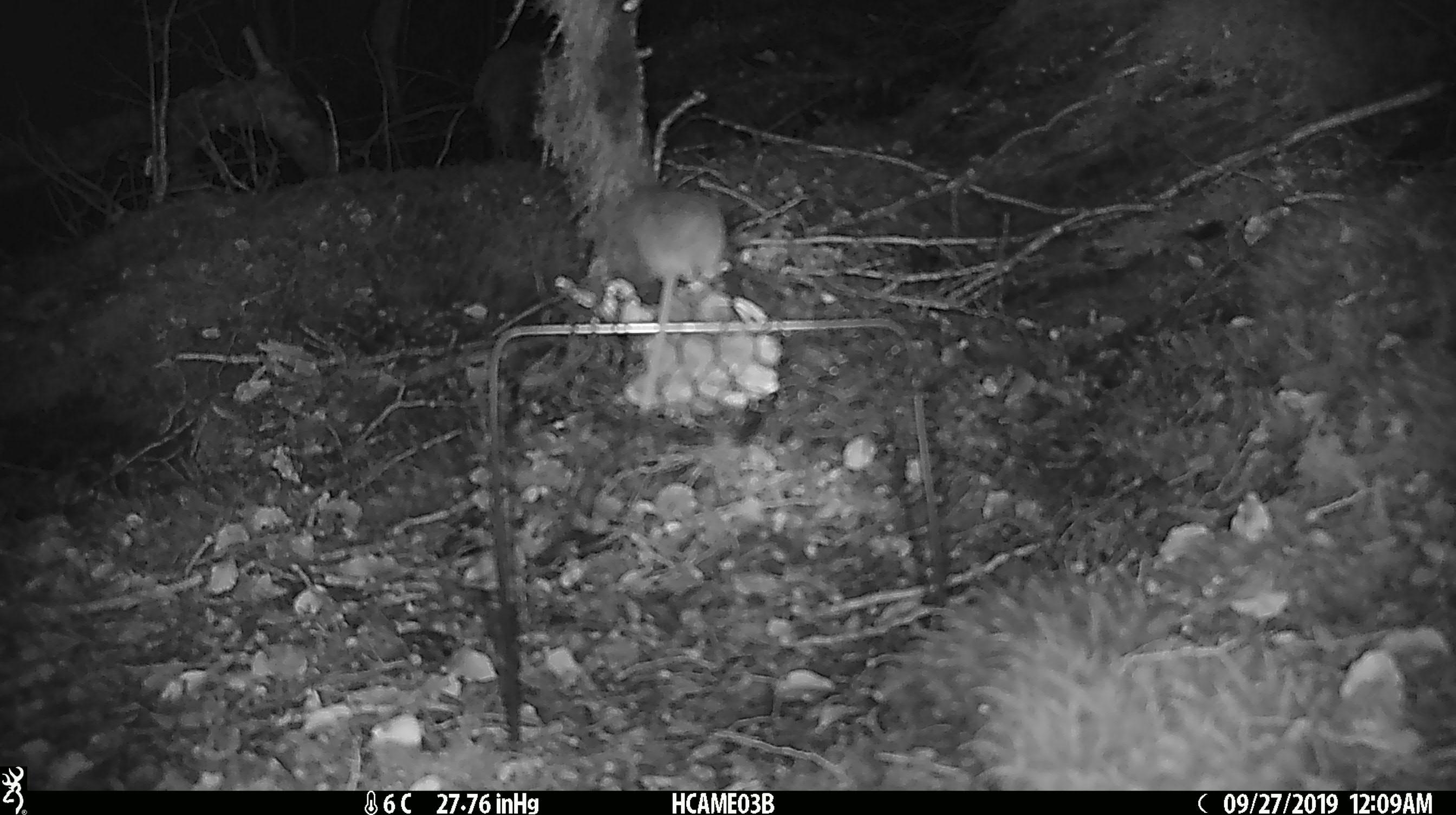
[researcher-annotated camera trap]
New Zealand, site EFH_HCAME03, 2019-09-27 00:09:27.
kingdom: Animalia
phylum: Chordata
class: Mammalia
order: Rodentia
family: Muridae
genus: Mus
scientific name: Mus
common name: mouse